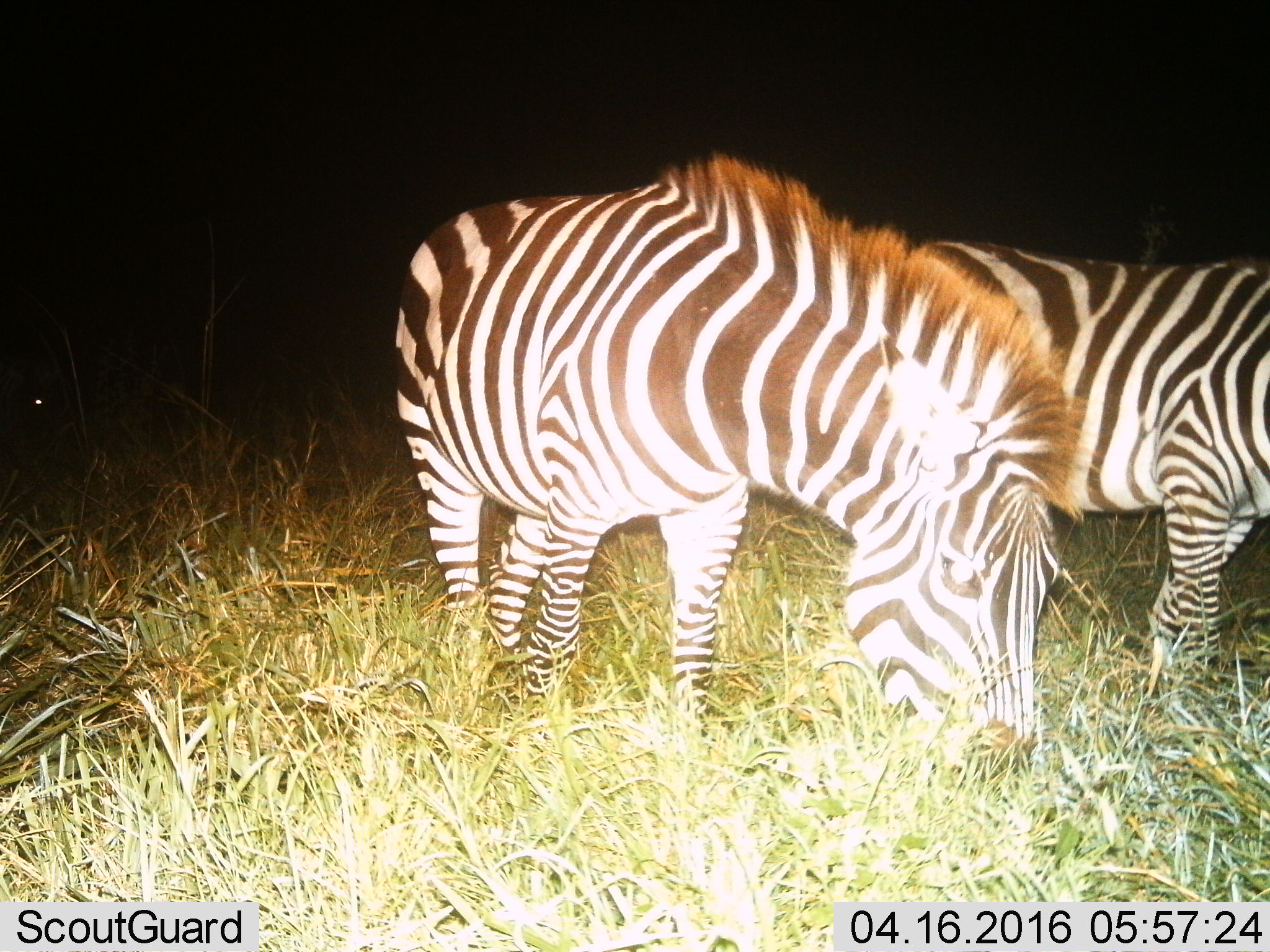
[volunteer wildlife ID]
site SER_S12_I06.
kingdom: Animalia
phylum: Chordata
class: Mammalia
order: Perissodactyla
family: Equidae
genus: Equus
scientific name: Equus quagga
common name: plains zebra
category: zebraplains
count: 2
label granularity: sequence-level